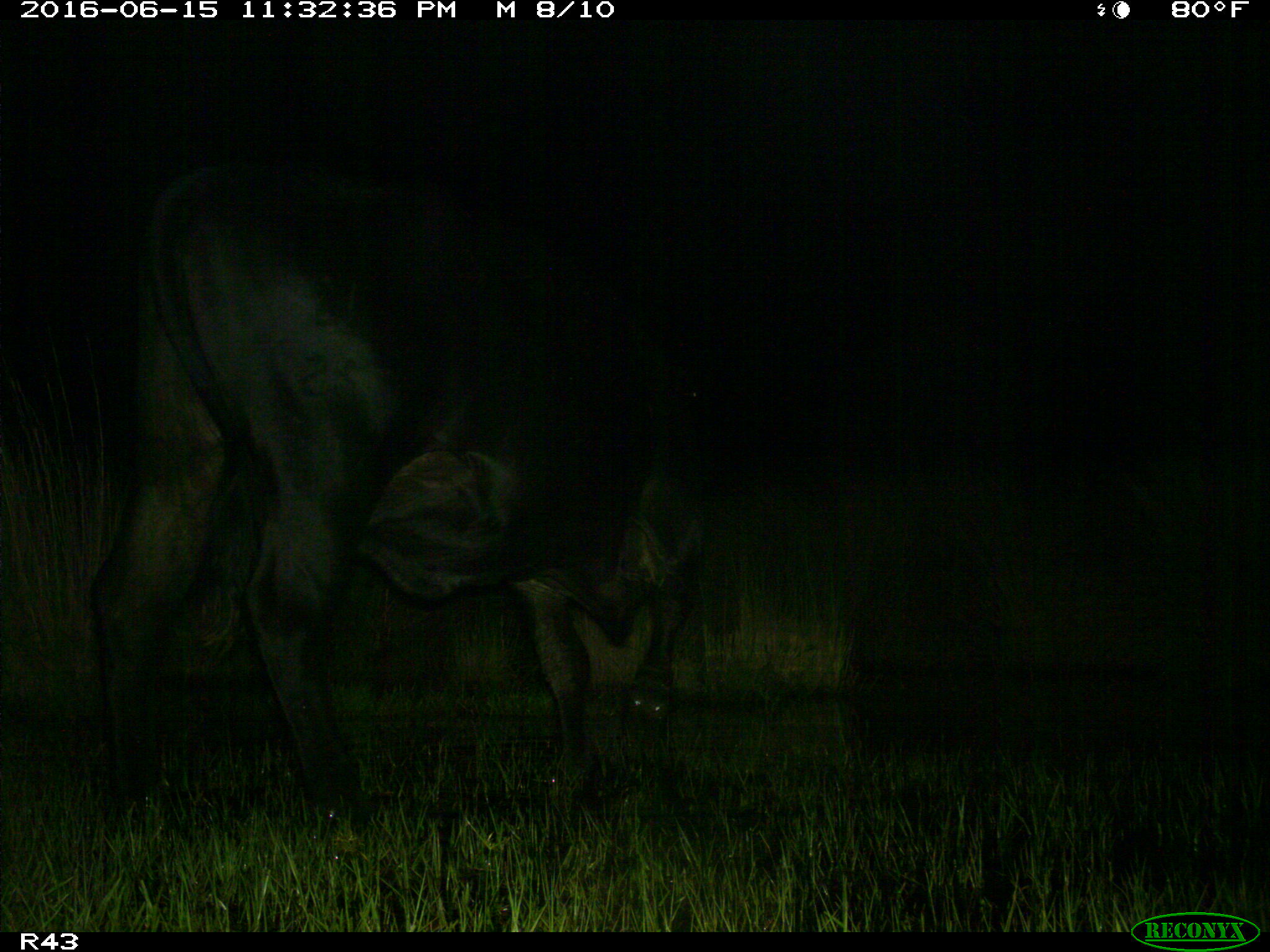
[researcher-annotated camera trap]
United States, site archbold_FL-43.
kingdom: Animalia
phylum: Chordata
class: Mammalia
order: Artiodactyla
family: Bovidae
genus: Bos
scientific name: Bos taurus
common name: domestic cow